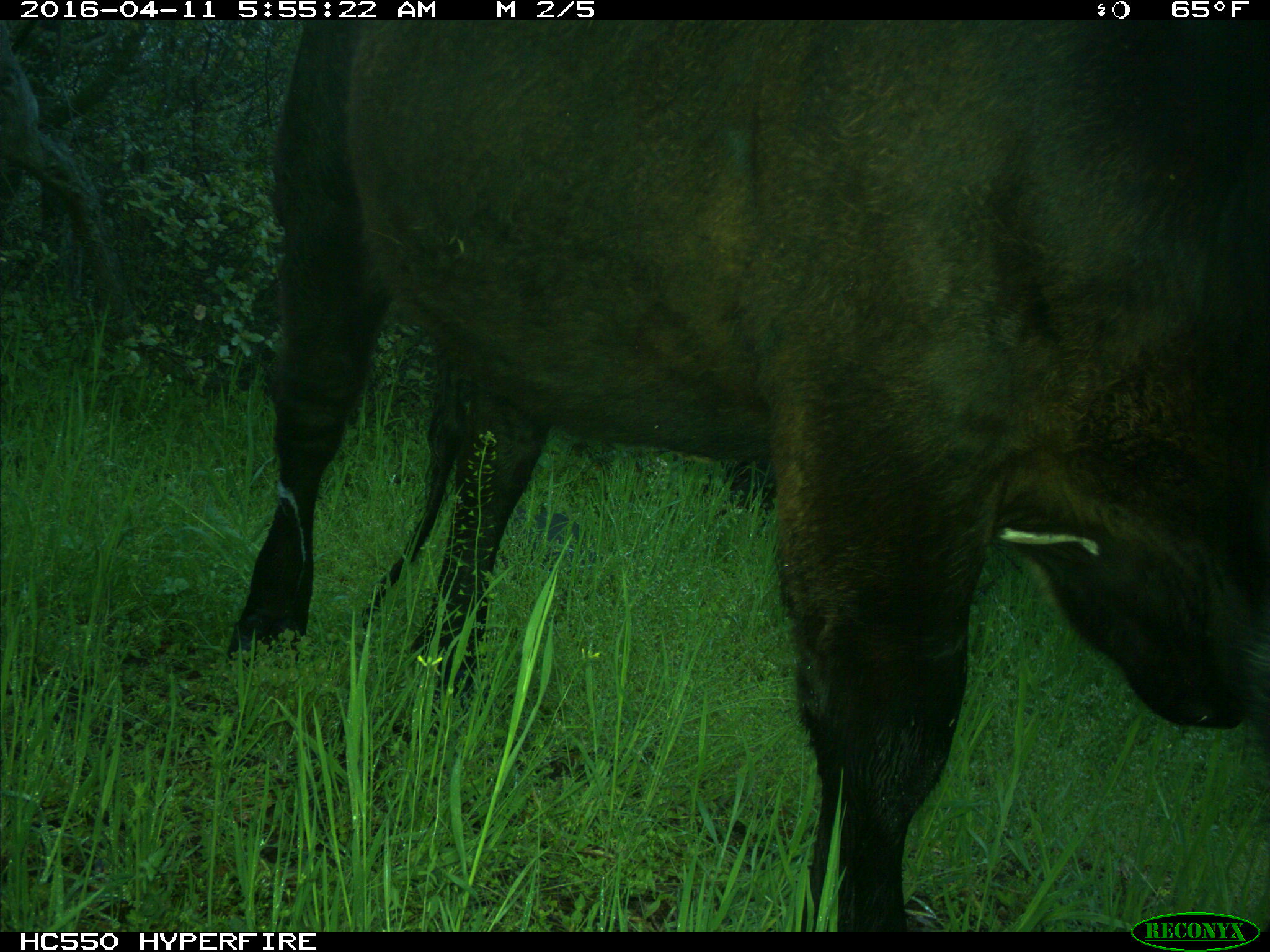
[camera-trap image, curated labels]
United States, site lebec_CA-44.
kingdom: Animalia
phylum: Chordata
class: Mammalia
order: Artiodactyla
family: Bovidae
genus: Bos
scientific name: Bos taurus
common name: domestic cow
Bos taurus (domestic cow).